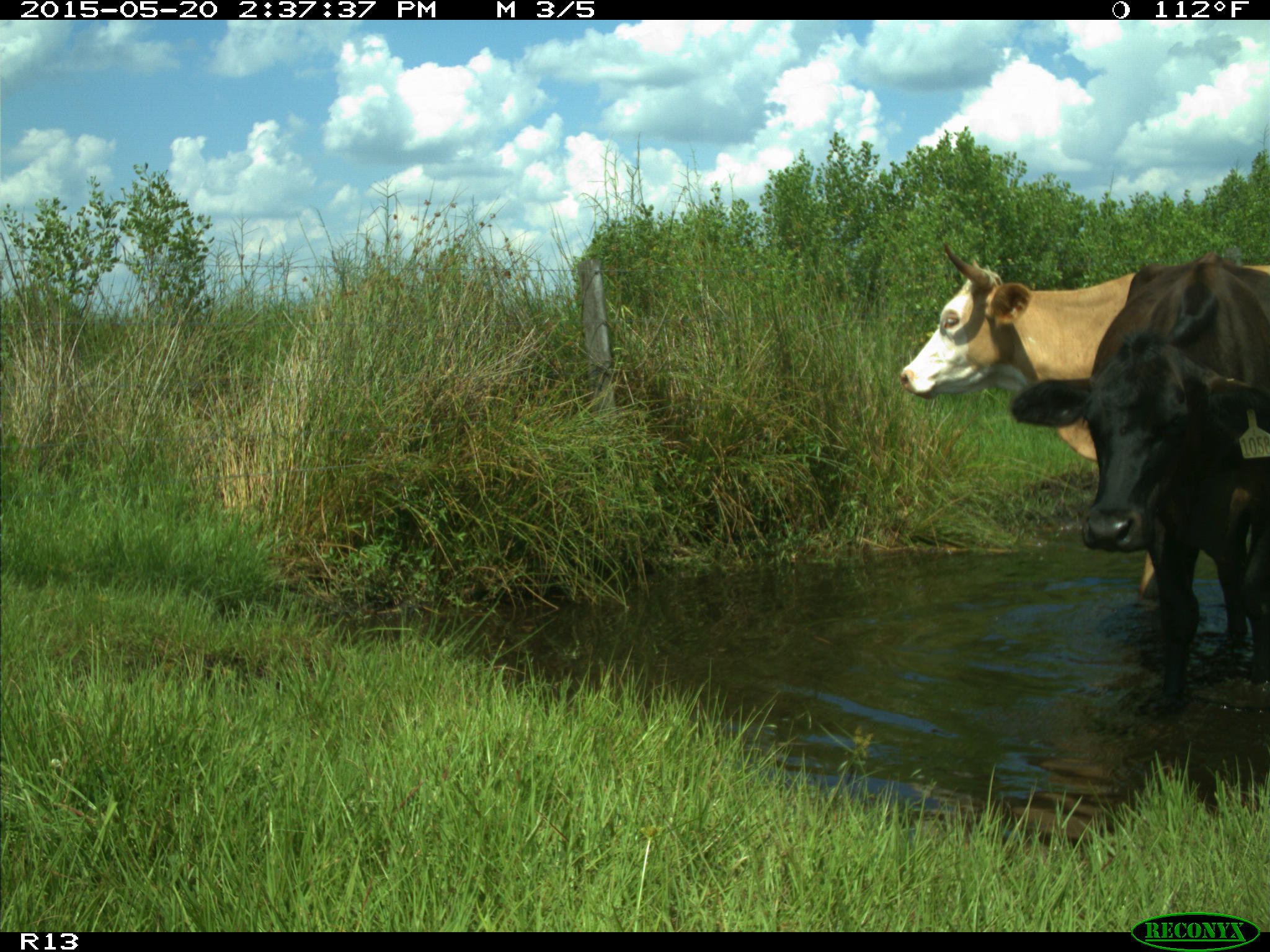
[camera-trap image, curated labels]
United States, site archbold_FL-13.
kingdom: Animalia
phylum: Chordata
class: Mammalia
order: Artiodactyla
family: Bovidae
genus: Bos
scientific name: Bos taurus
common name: domestic cow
Bos taurus (domestic cow).